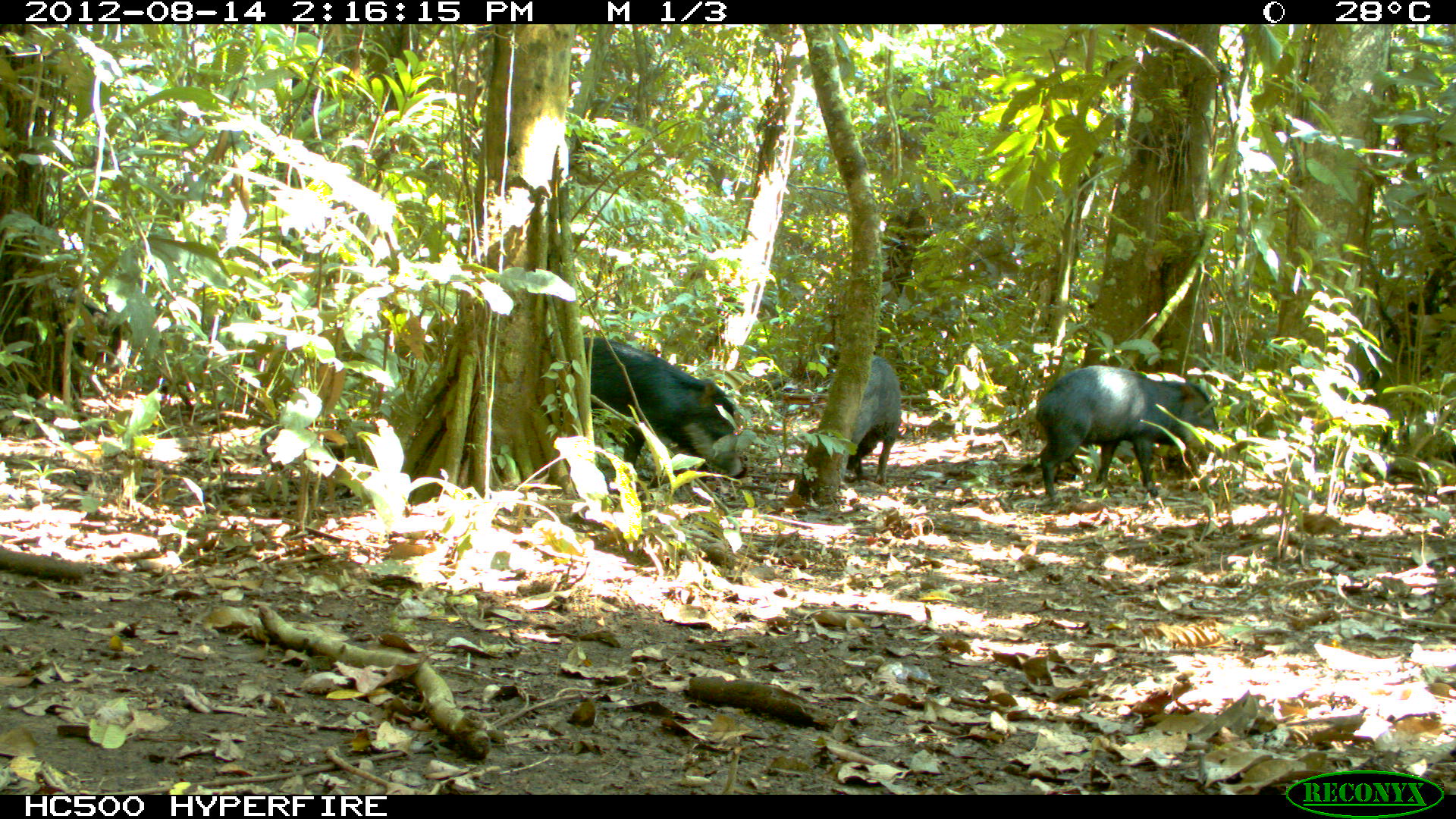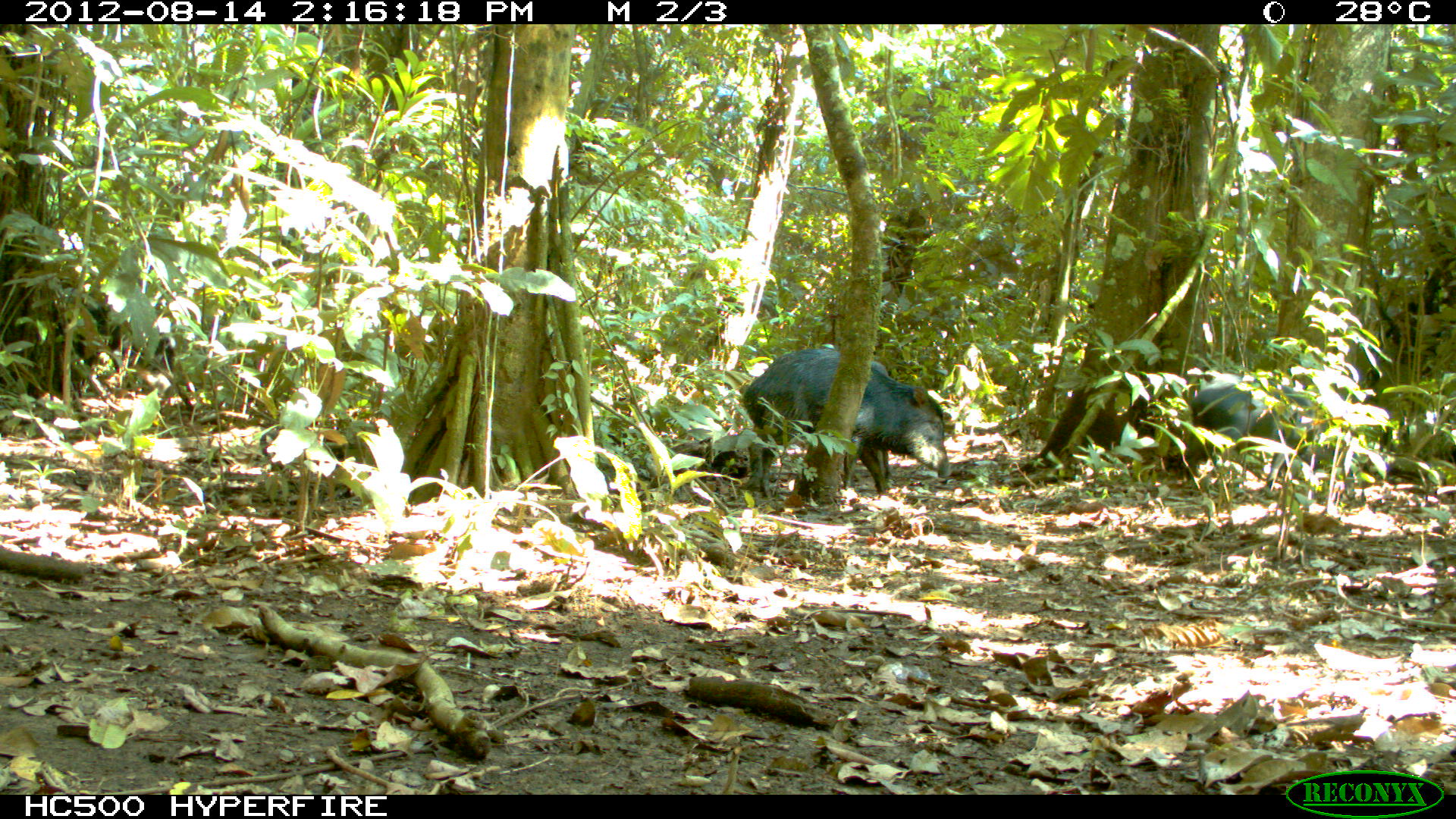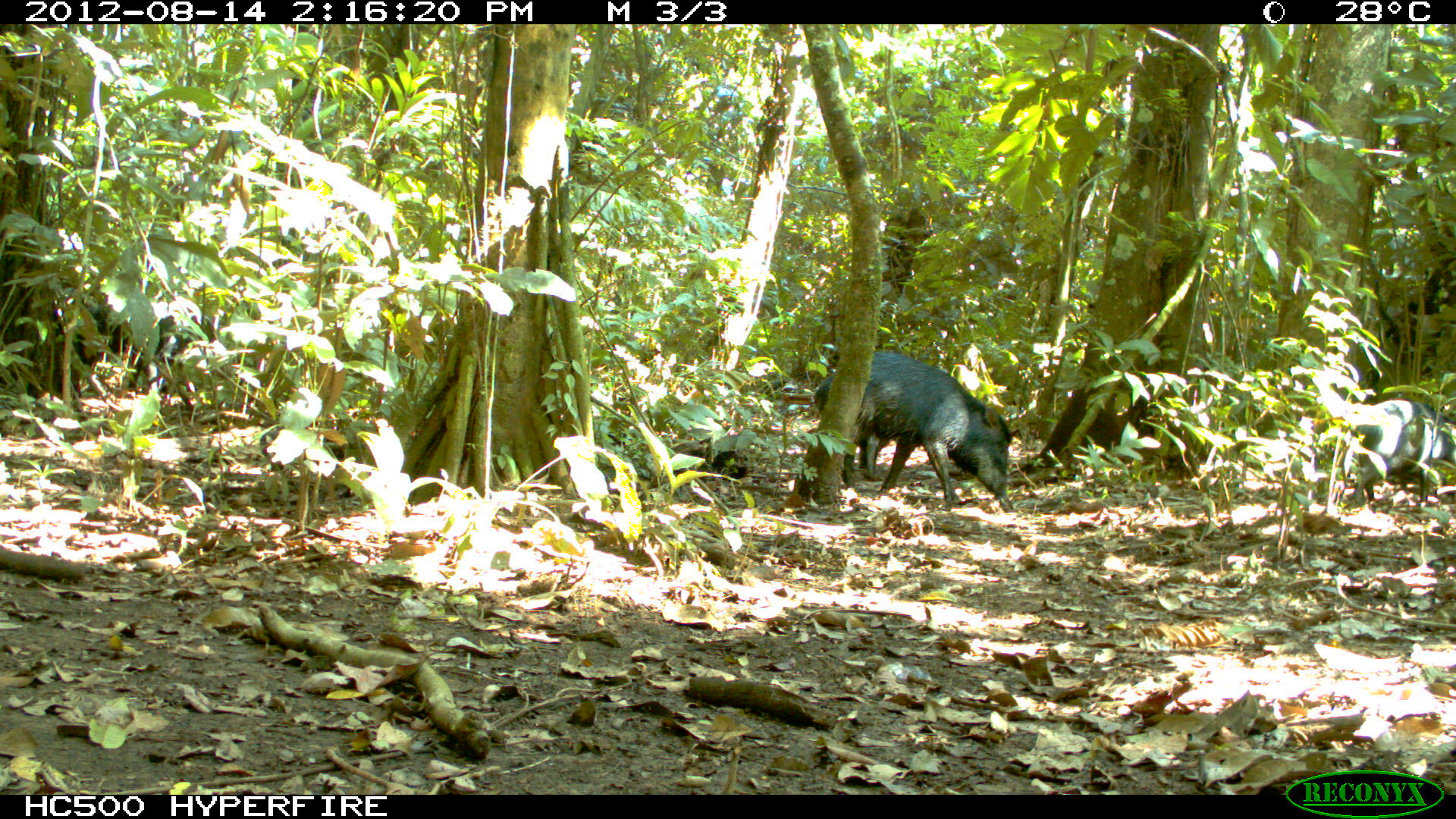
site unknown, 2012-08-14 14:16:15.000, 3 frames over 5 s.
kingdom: Animalia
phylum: Chordata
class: Mammalia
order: Artiodactyla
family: Tayassuidae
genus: Tayassu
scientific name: Tayassu pecari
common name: white-lipped peccary